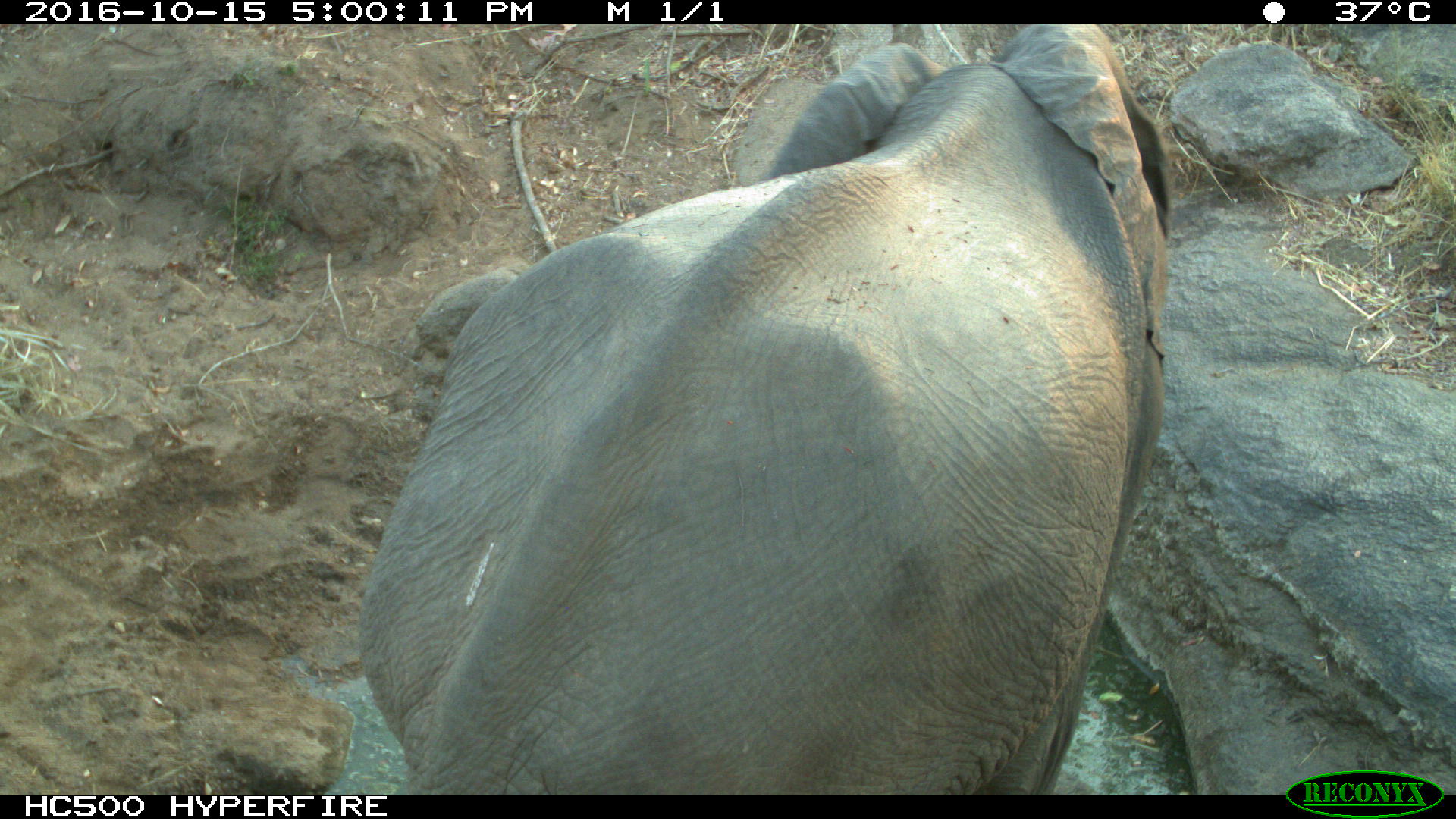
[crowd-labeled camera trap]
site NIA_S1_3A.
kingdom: Animalia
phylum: Chordata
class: Mammalia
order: Proboscidea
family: Elephantidae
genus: Loxodonta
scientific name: Loxodonta africana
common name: african bush elephant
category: elephant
Elephant (african bush elephant) (Loxodonta africana), count 1. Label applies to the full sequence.